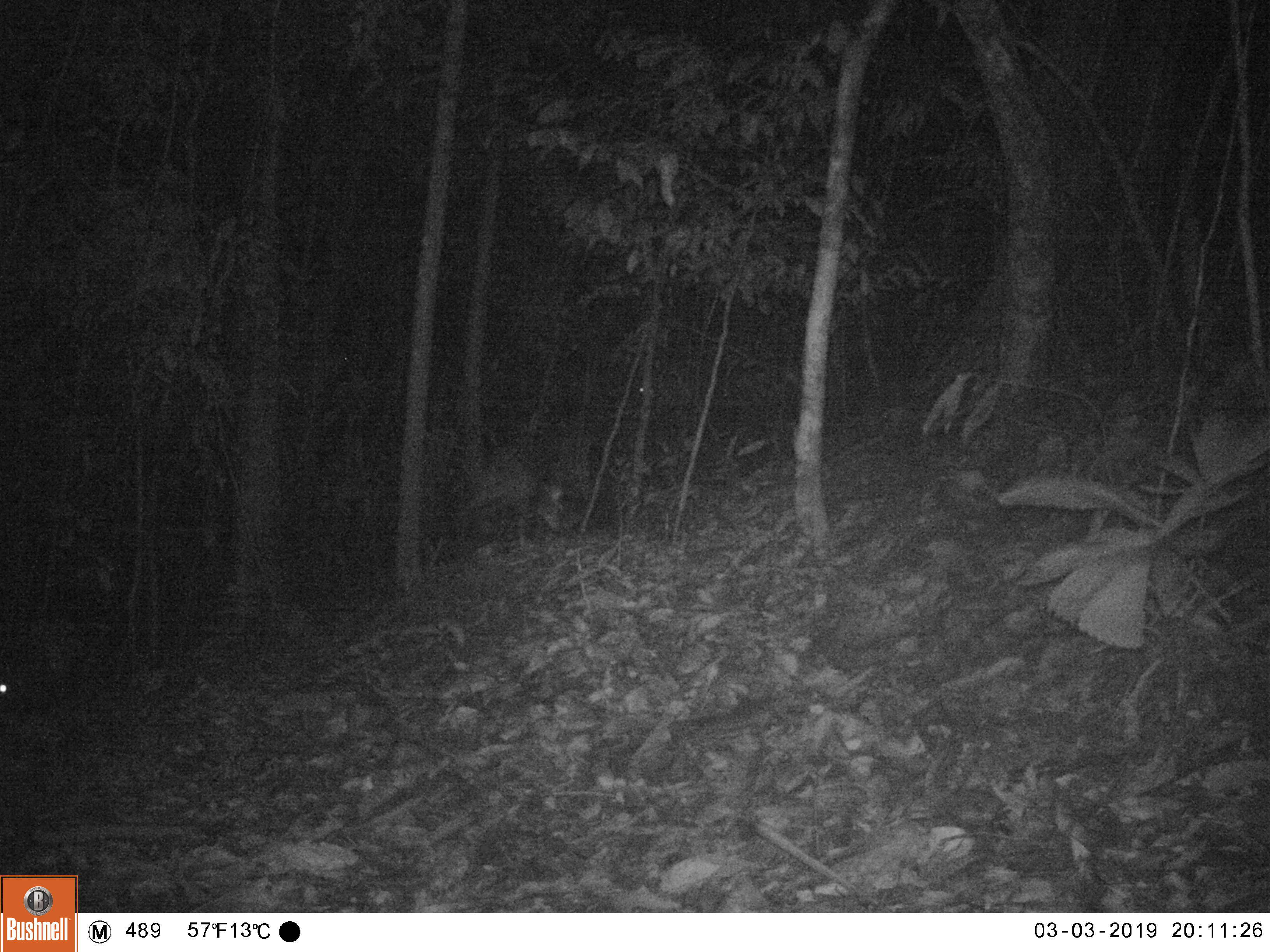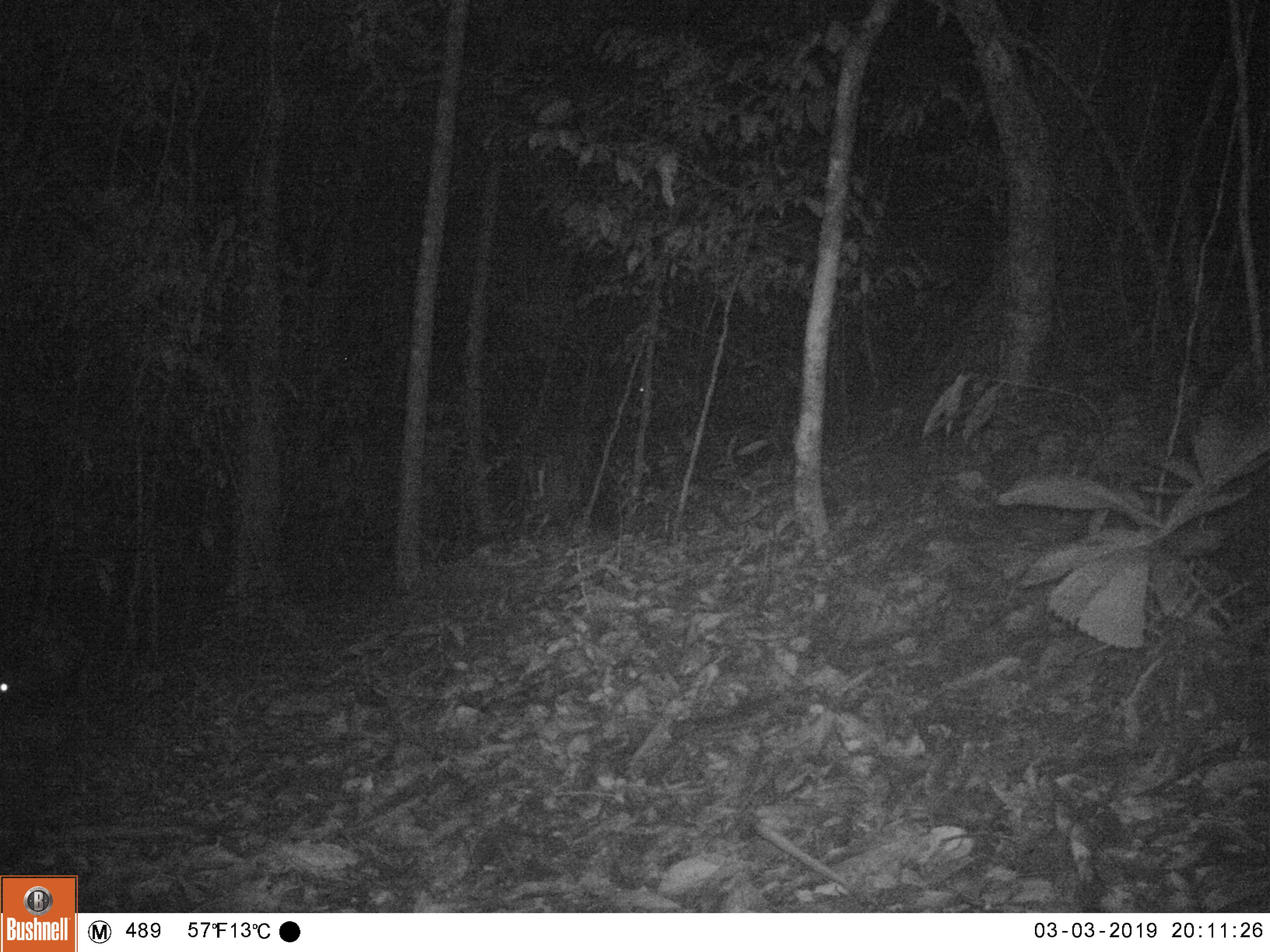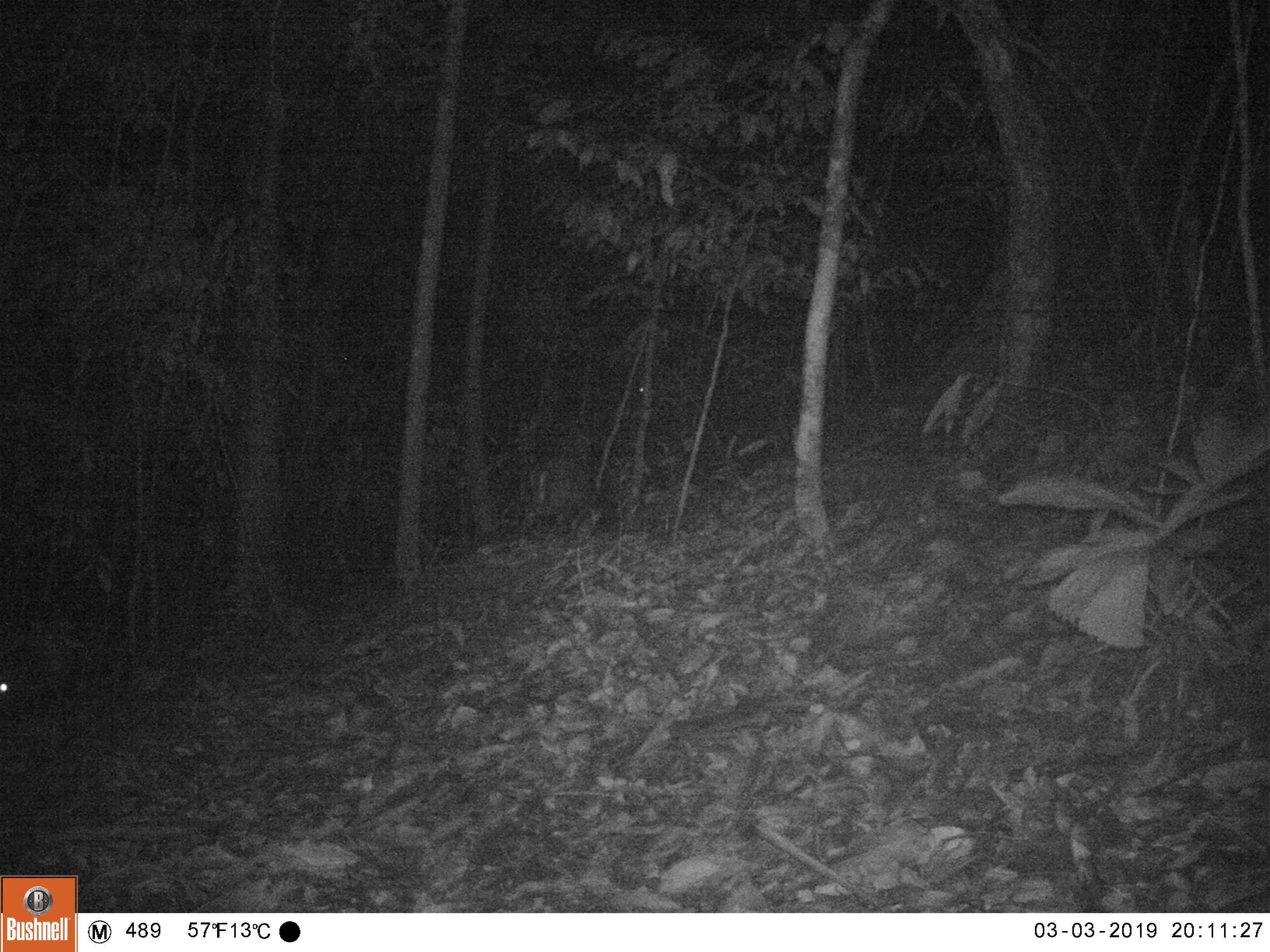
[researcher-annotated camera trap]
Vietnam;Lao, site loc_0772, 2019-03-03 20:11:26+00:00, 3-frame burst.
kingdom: Animalia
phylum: Chordata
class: Mammalia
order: Artiodactyla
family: Cervidae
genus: Muntiacus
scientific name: Muntiacus rooseveltorum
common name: roosevelt's muntjac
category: roosevelts muntjac group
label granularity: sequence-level